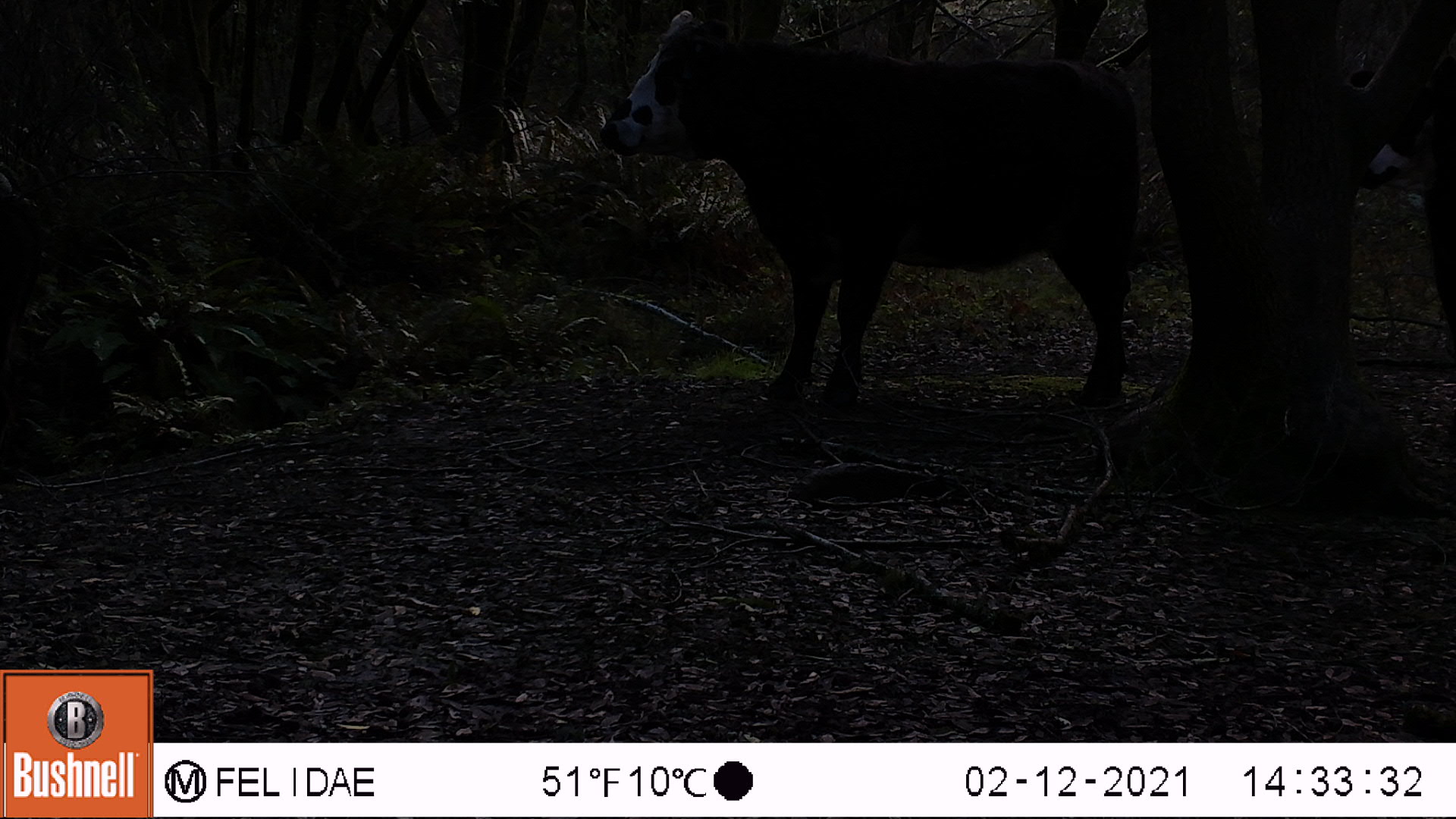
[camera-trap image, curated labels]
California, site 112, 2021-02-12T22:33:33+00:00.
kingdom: Animalia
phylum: Chordata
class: Mammalia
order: Artiodactyla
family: Bovidae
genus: Bos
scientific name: Bos taurus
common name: domestic cattle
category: cattle